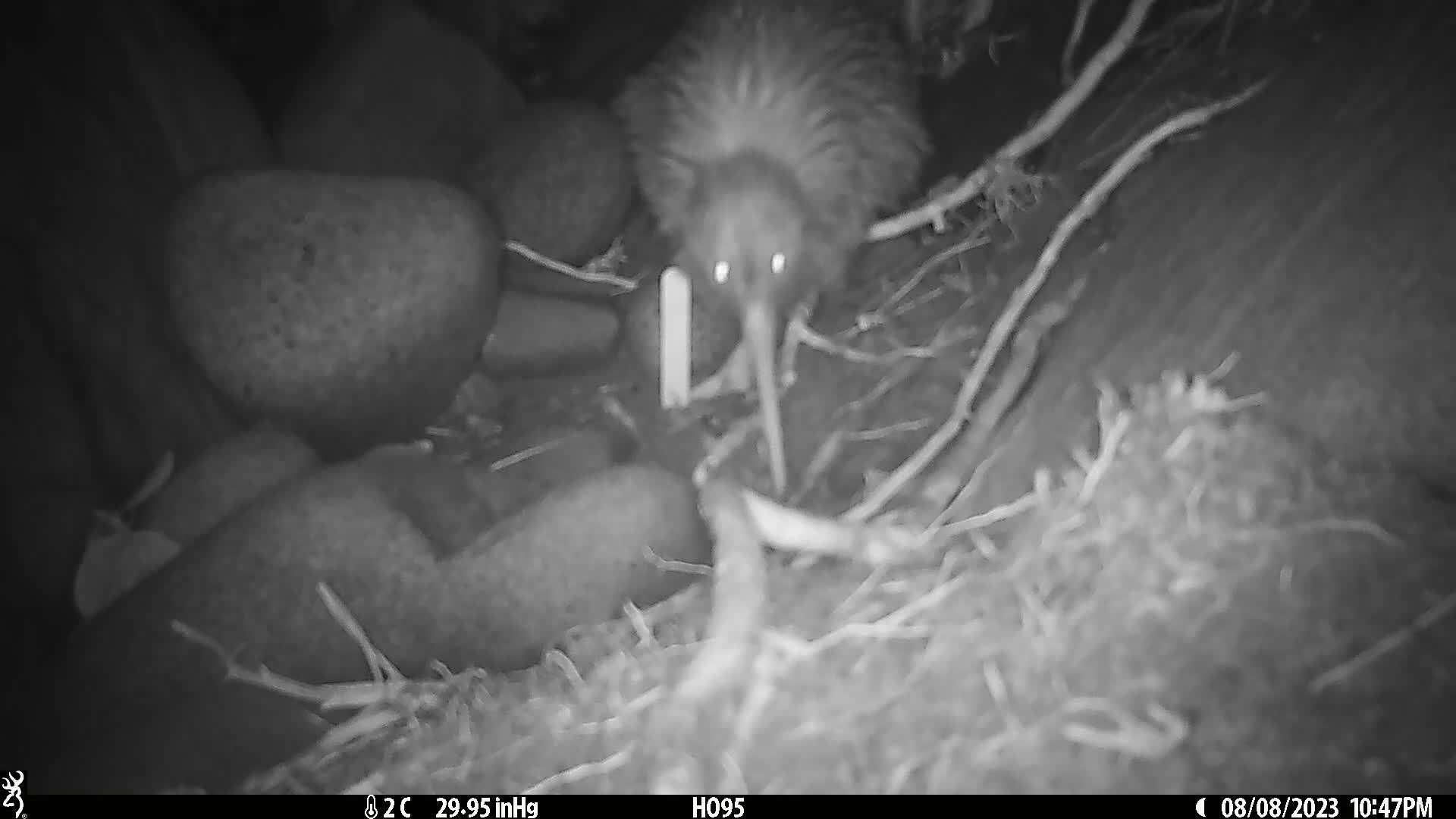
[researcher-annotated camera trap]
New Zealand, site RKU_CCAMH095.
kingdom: Animalia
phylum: Chordata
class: Aves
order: Apterygiformes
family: Apterygidae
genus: Apteryx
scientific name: Apteryx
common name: kiwi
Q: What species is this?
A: Kiwi (Apteryx).